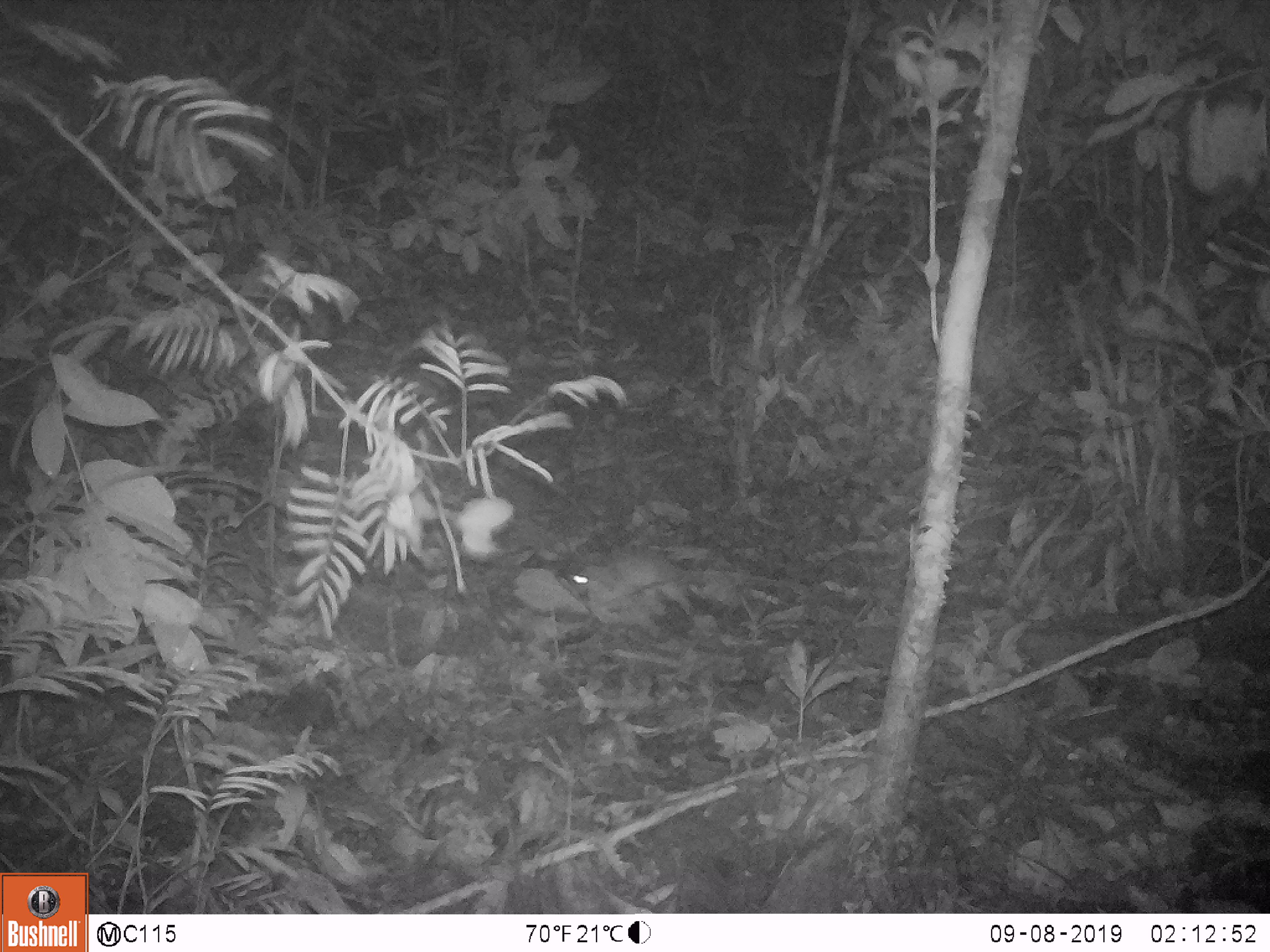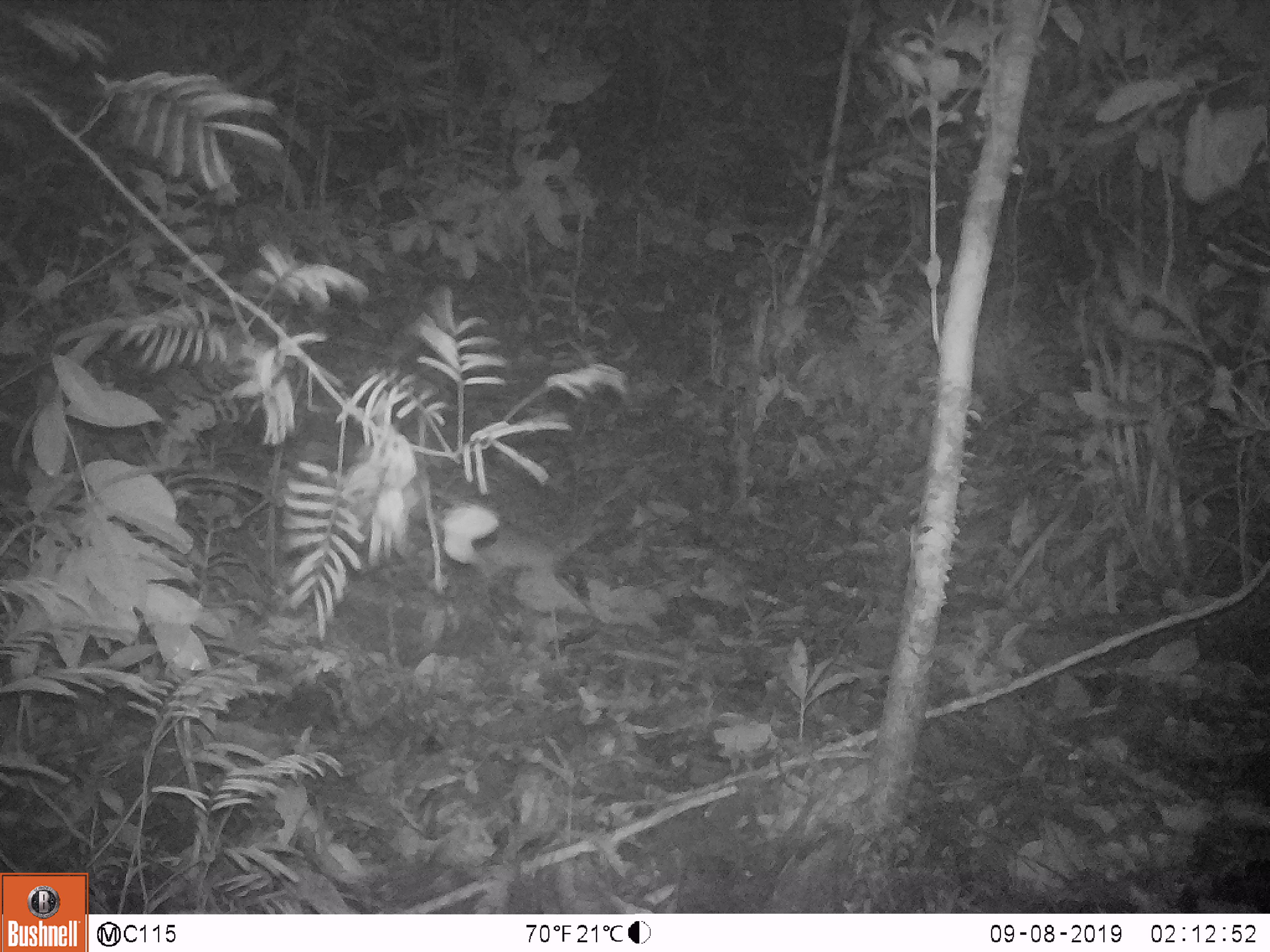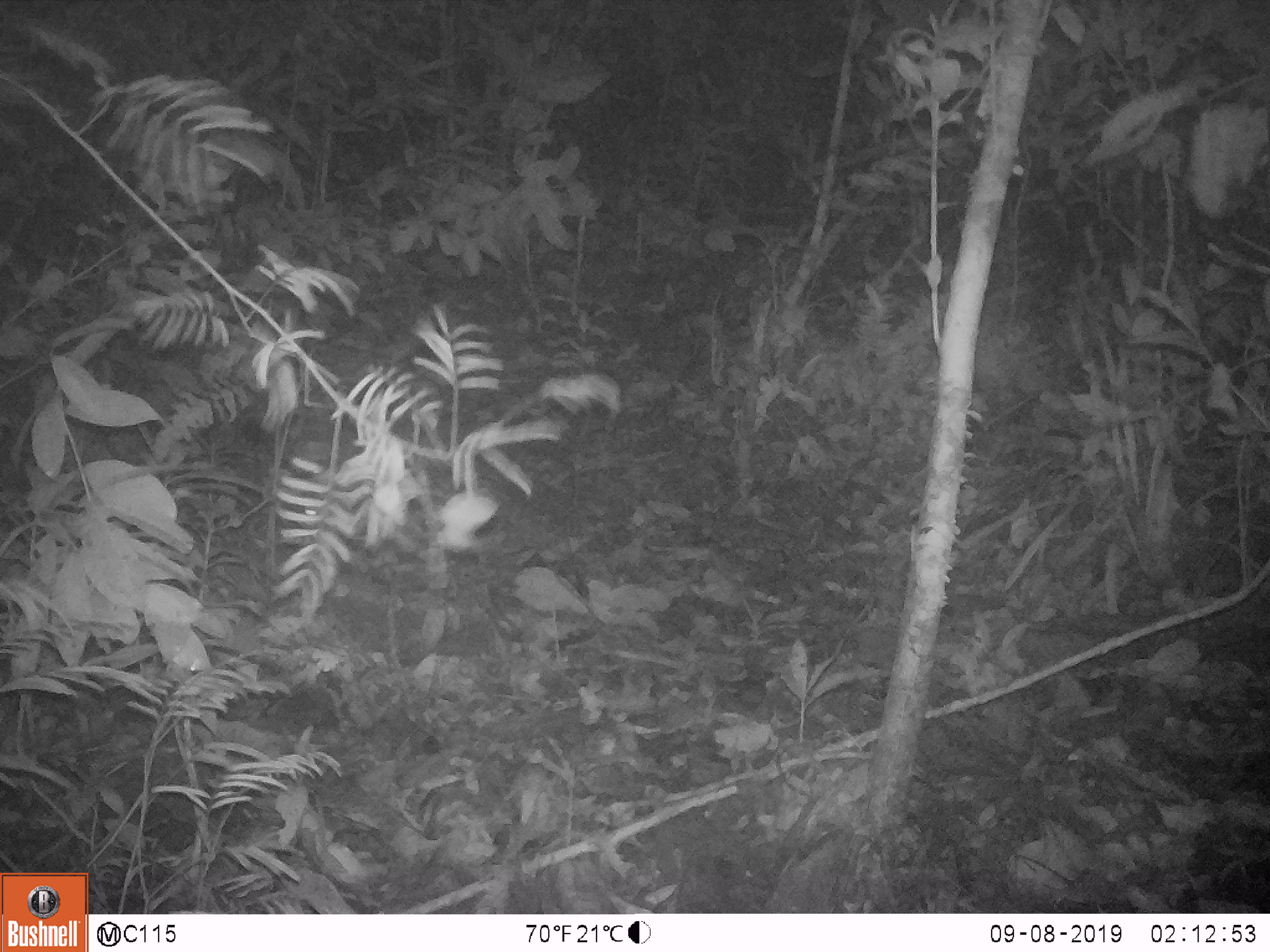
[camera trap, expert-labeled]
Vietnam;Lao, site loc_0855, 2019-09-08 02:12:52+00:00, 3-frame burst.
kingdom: Animalia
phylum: Chordata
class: Mammalia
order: Rodentia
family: Muridae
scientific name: Muridae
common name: old-world mice and rats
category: unidentified murid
Unidentified murid (old-world mice and rats) (Muridae). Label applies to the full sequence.